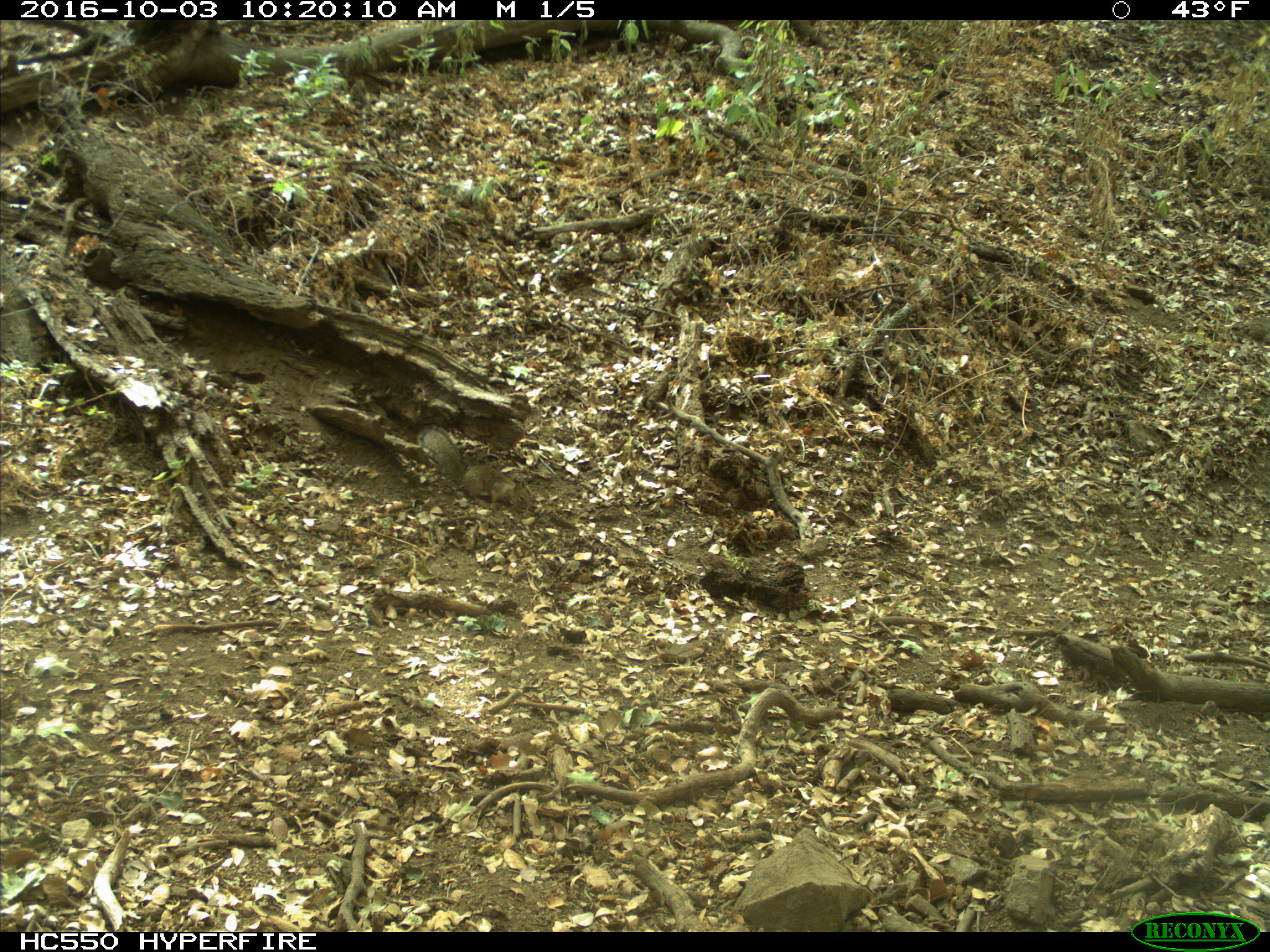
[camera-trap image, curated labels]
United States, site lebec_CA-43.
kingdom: Animalia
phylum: Chordata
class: Mammalia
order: Rodentia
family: Sciuridae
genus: Otospermophilus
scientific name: Otospermophilus beecheyi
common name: california ground squirrel